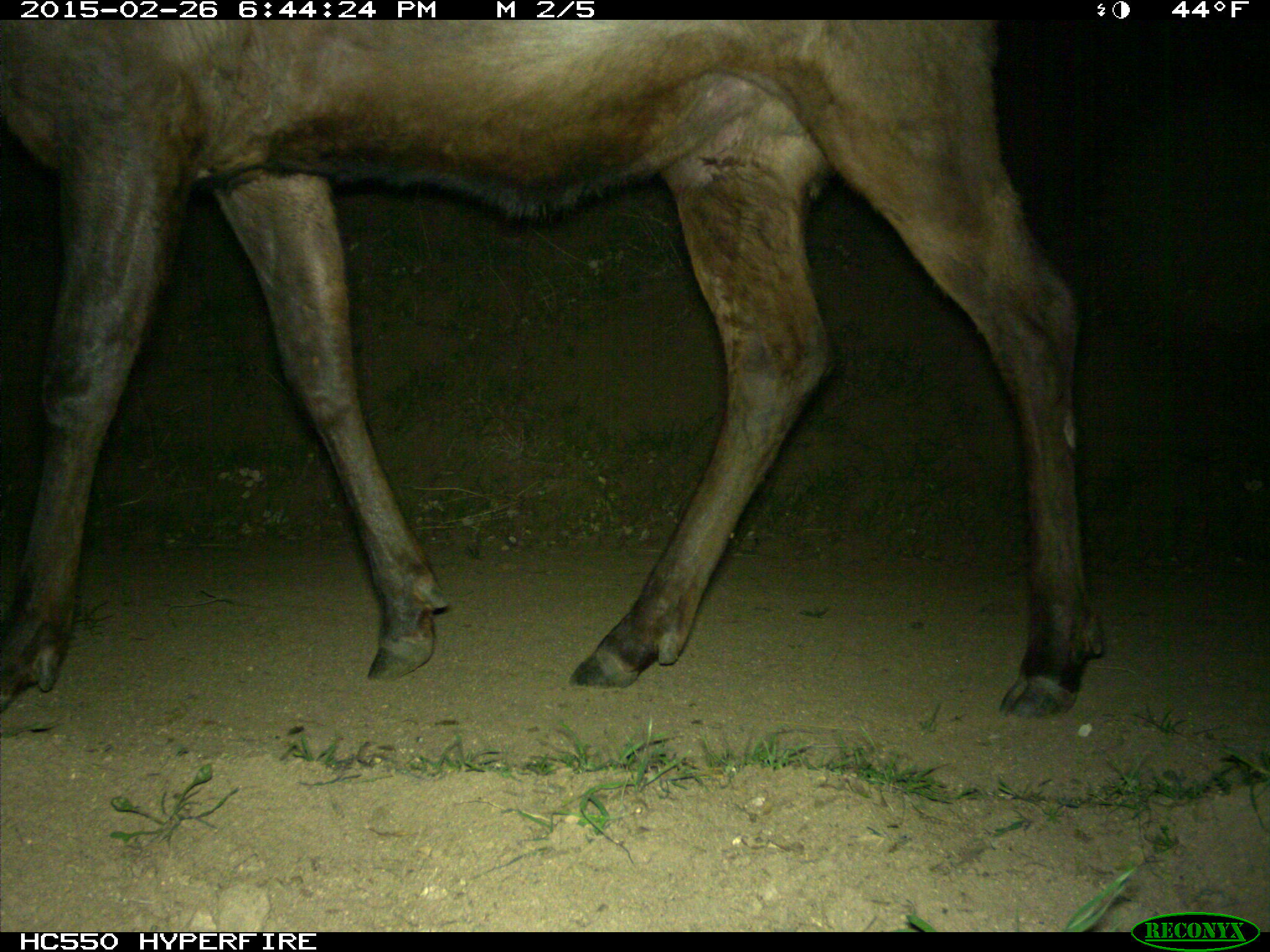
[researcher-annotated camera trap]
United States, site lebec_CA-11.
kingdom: Animalia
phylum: Chordata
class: Mammalia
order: Artiodactyla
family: Cervidae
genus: Cervus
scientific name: Cervus canadensis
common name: elk